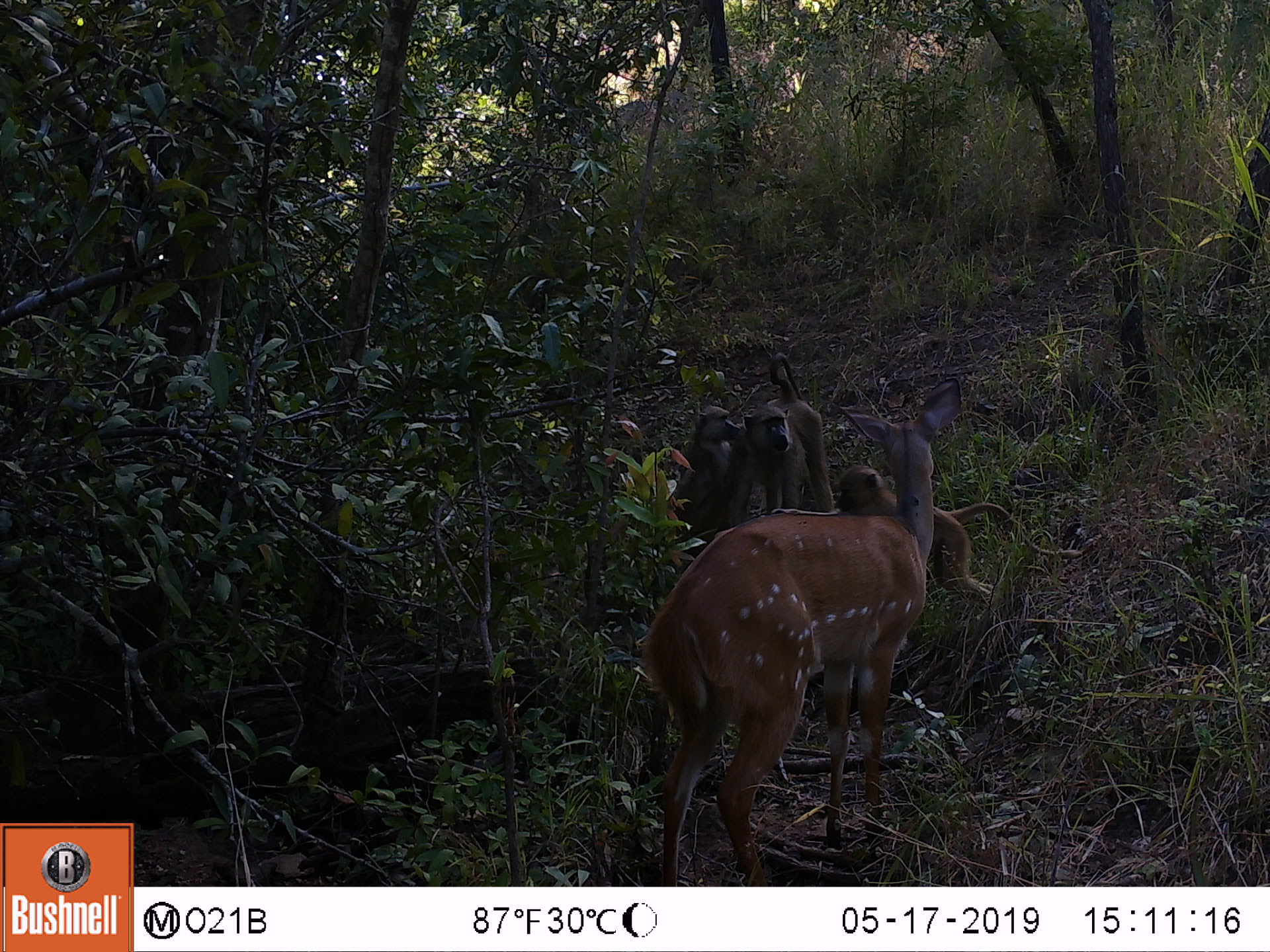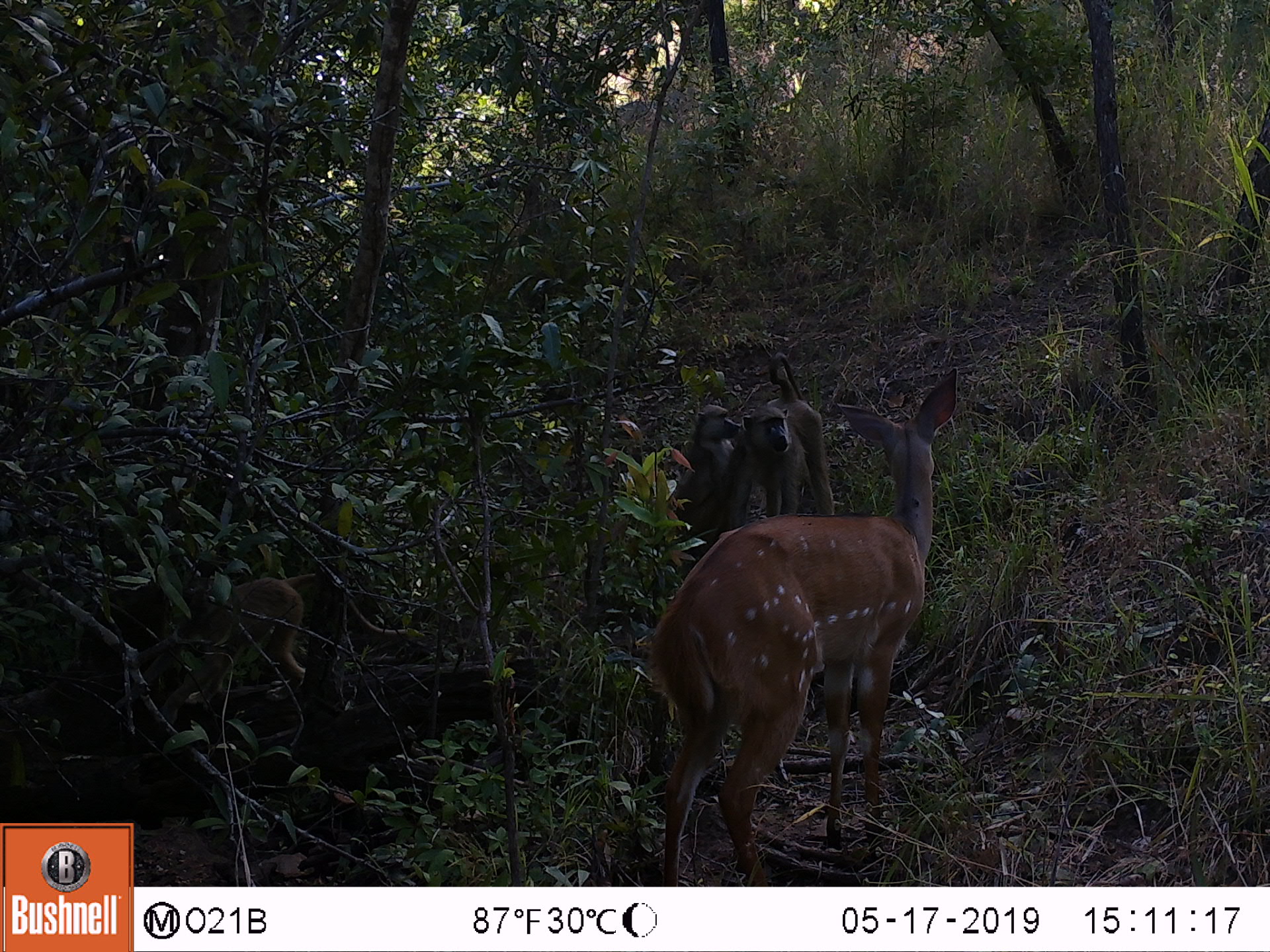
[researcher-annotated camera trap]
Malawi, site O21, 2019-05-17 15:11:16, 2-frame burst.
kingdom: Animalia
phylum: Chordata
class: Mammalia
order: Primates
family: Cercopithecidae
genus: Papio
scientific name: Papio cynocephalus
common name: yellow baboon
Yellow baboon (Papio cynocephalus), count 3.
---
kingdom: Animalia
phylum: Chordata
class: Mammalia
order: Artiodactyla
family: Bovidae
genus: Tragelaphus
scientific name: Tragelaphus sylvaticus sylvaticus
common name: cape bushbuck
Cape bushbuck (Tragelaphus sylvaticus sylvaticus), count 1.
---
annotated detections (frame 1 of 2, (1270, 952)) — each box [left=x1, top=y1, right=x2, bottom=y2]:
cape bushbuck: [left=623, top=370, right=977, bottom=883]
yellow baboon: [left=835, top=462, right=1086, bottom=598]; [left=713, top=338, right=834, bottom=528]; [left=642, top=404, right=745, bottom=541]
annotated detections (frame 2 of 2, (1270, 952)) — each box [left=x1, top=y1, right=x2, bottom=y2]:
cape bushbuck: [left=627, top=355, right=974, bottom=884]
yellow baboon: [left=146, top=570, right=431, bottom=742]; [left=725, top=341, right=832, bottom=524]; [left=654, top=397, right=738, bottom=545]